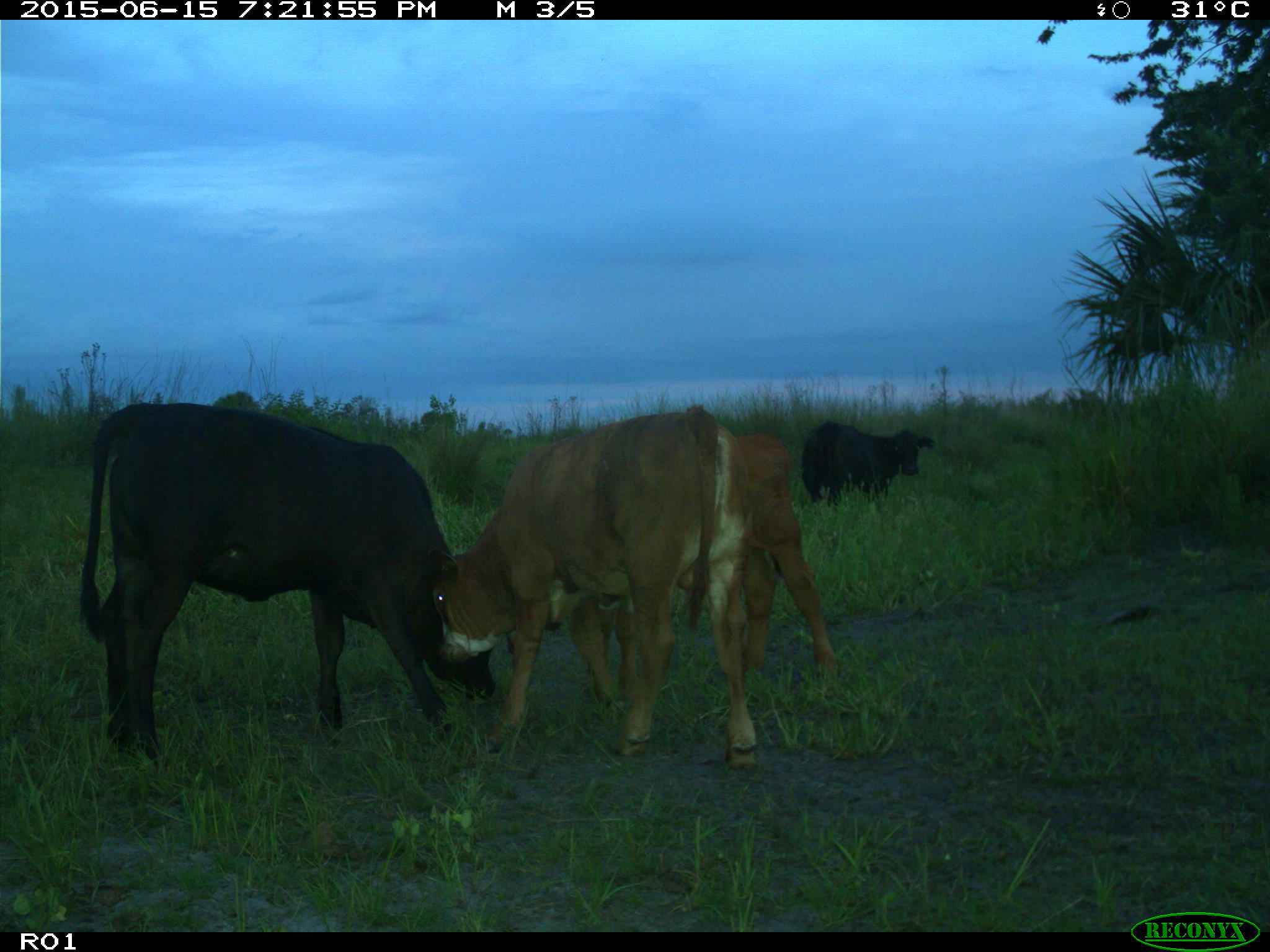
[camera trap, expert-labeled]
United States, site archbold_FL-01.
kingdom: Animalia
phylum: Chordata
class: Mammalia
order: Artiodactyla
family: Bovidae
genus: Bos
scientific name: Bos taurus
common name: domestic cow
Bos taurus (domestic cow).